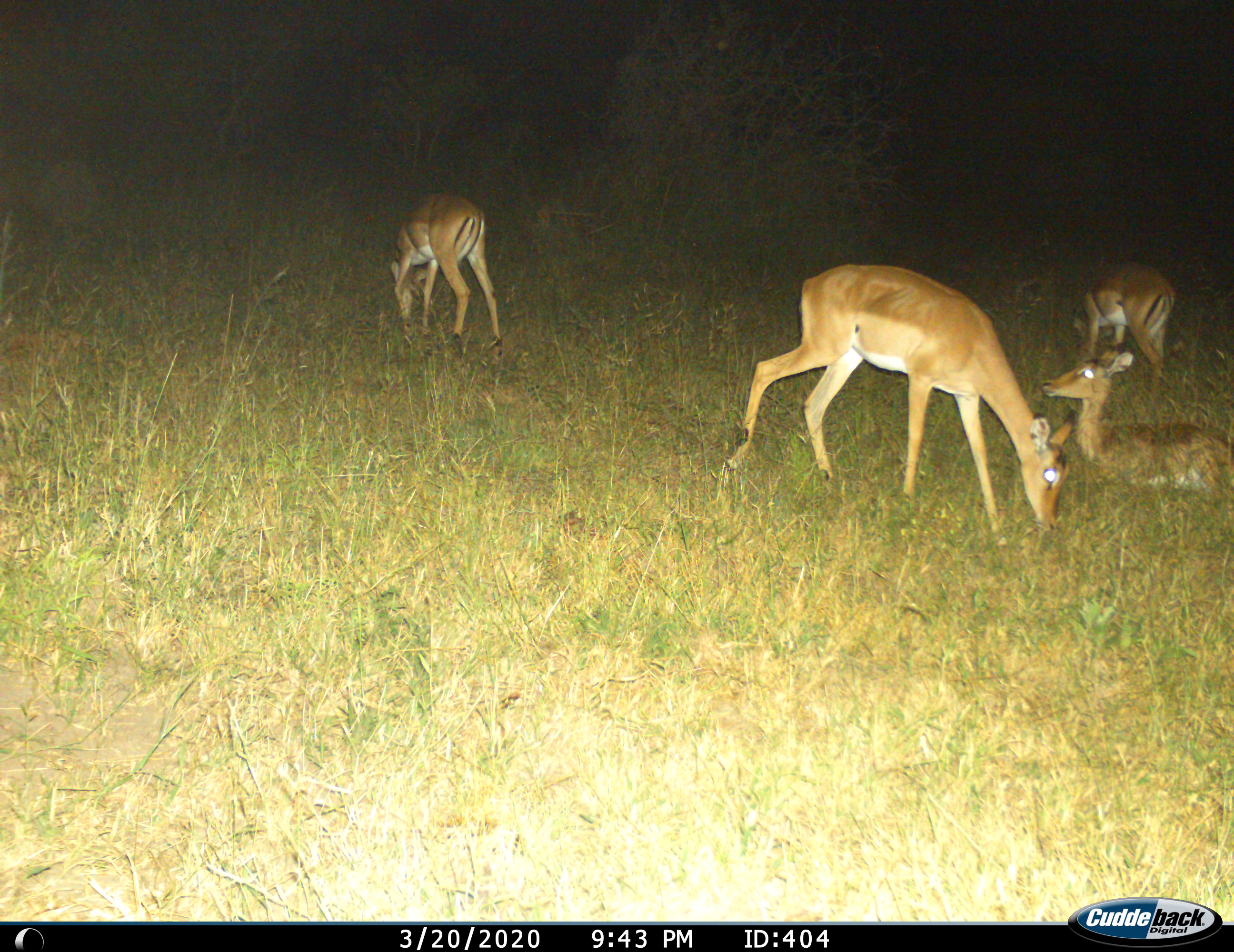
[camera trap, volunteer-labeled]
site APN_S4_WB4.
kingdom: Animalia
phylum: Chordata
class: Mammalia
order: Artiodactyla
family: Bovidae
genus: Aepyceros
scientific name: Aepyceros melampus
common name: impala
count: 4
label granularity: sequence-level